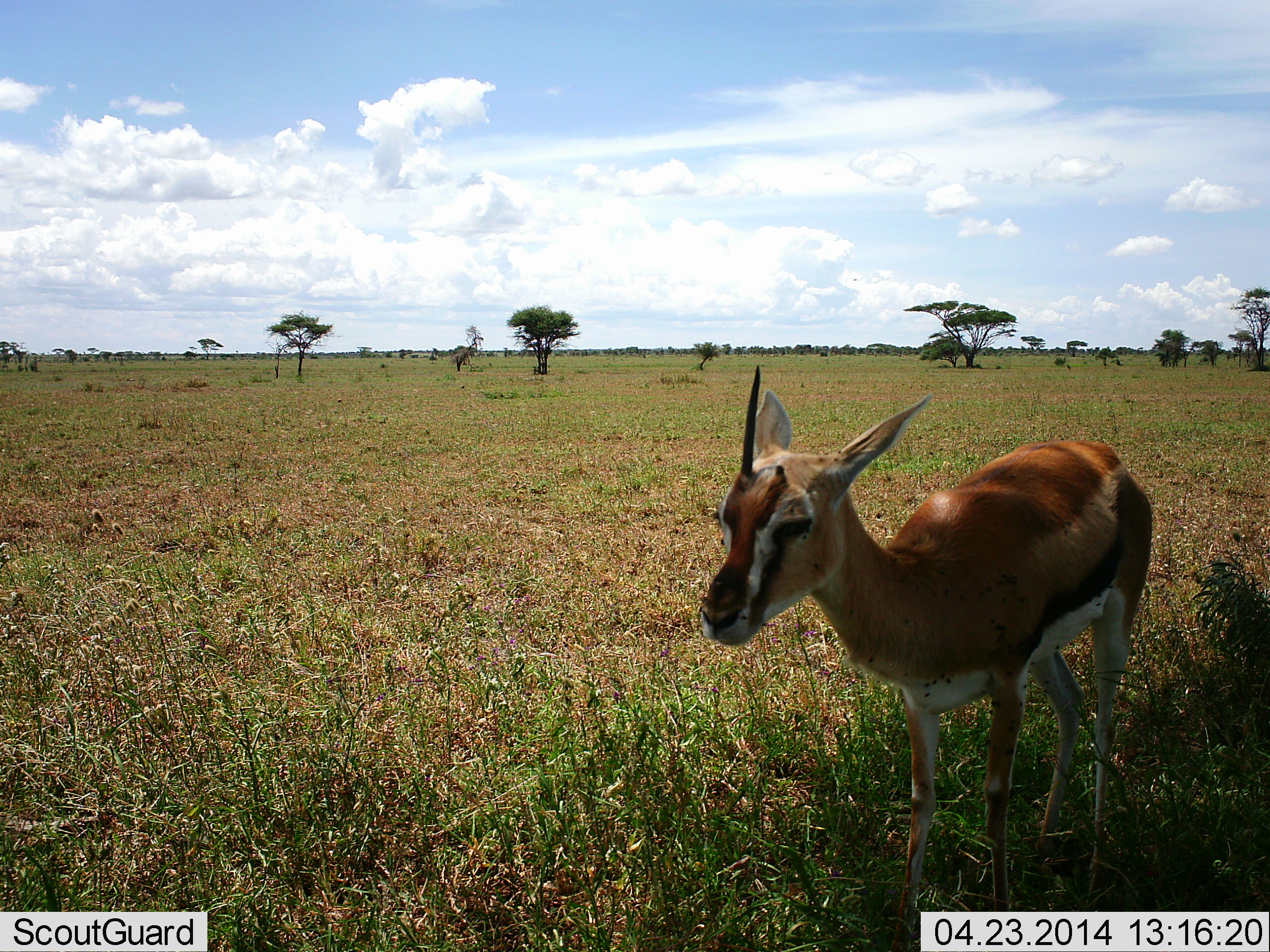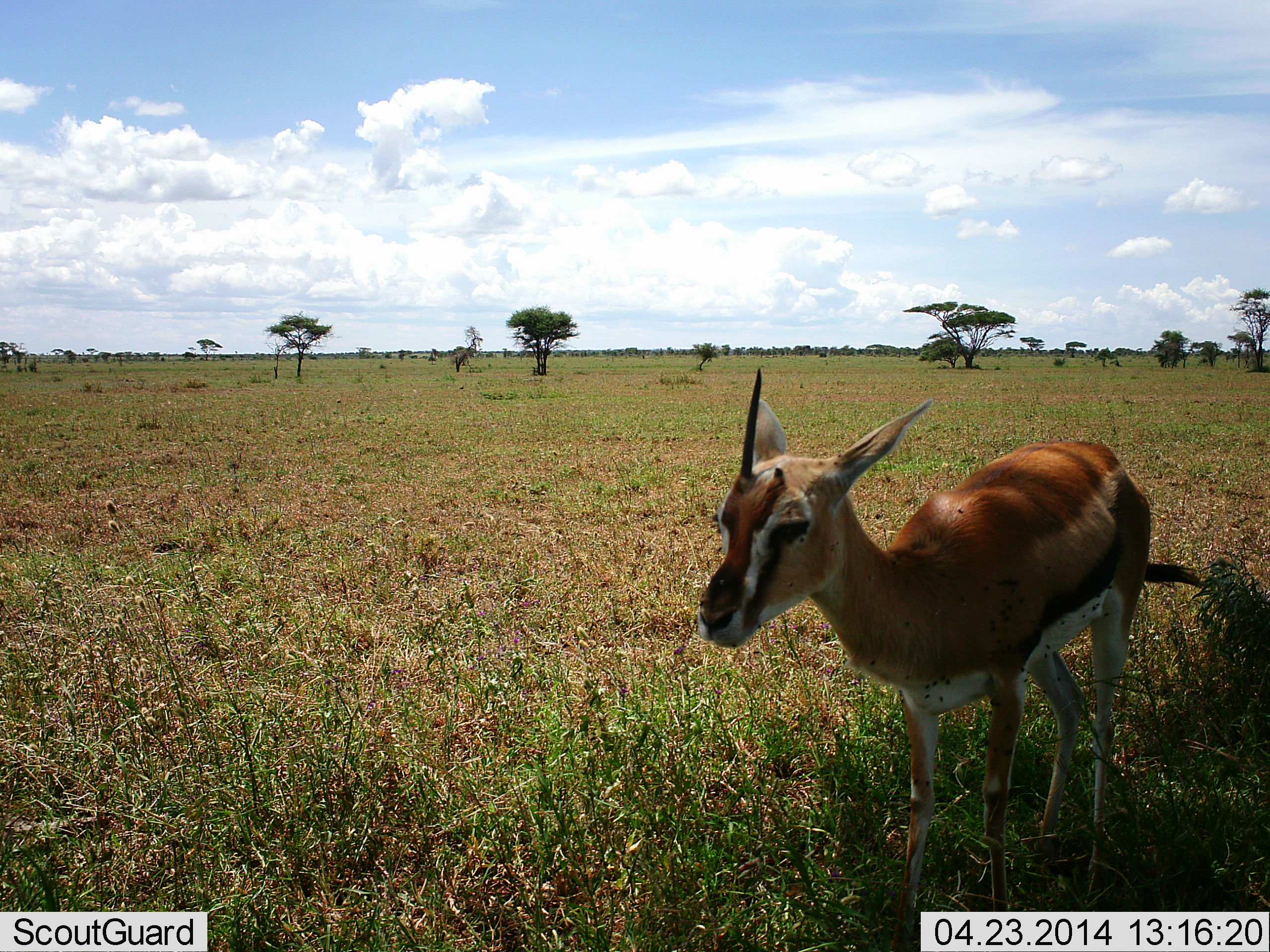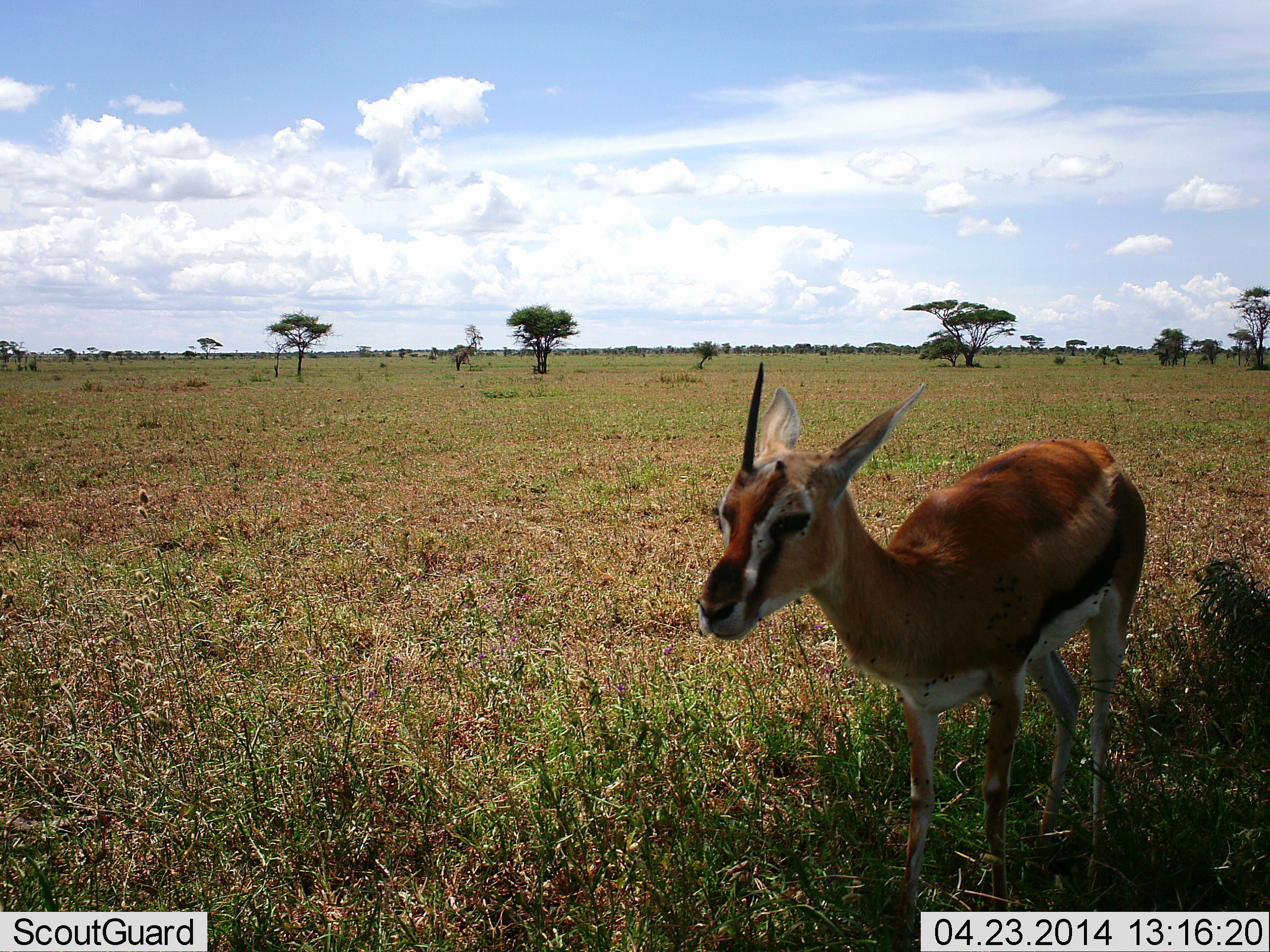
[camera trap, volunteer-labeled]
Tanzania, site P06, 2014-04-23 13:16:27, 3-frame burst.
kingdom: Animalia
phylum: Chordata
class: Mammalia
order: Artiodactyla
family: Bovidae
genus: Eudorcas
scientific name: Eudorcas thomsonii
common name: thomson's gazelle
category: gazellethomsons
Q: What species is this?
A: Gazellethomsons (thomson's gazelle) (Eudorcas thomsonii).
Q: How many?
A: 1.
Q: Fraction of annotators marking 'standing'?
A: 100%.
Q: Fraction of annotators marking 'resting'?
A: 0%.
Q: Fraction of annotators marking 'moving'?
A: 0%.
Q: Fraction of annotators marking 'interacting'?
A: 0%.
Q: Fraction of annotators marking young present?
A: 0%.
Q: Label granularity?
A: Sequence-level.